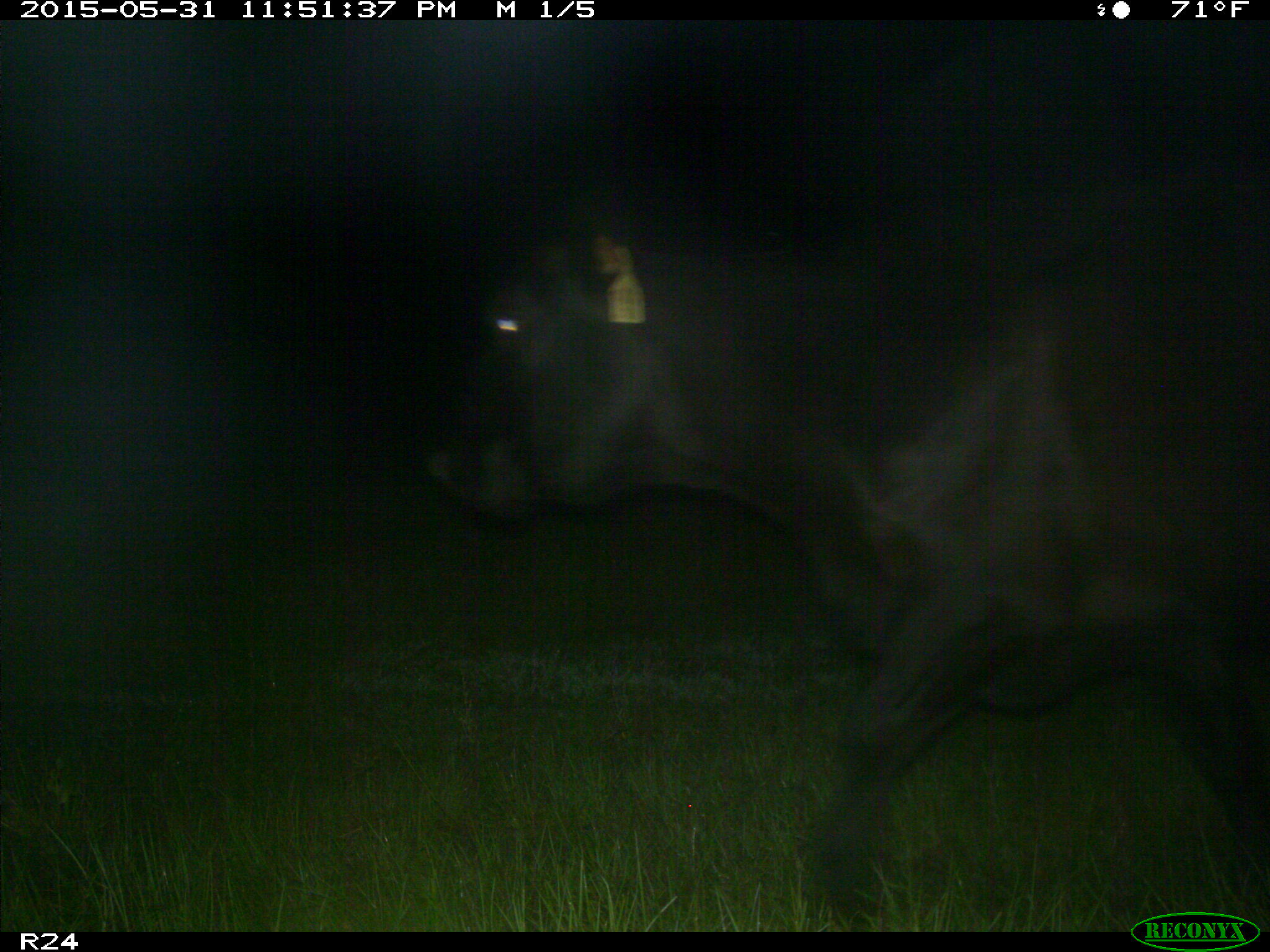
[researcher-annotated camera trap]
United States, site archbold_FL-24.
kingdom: Animalia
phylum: Chordata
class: Mammalia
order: Artiodactyla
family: Bovidae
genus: Bos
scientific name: Bos taurus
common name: domestic cow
Bos taurus (domestic cow).